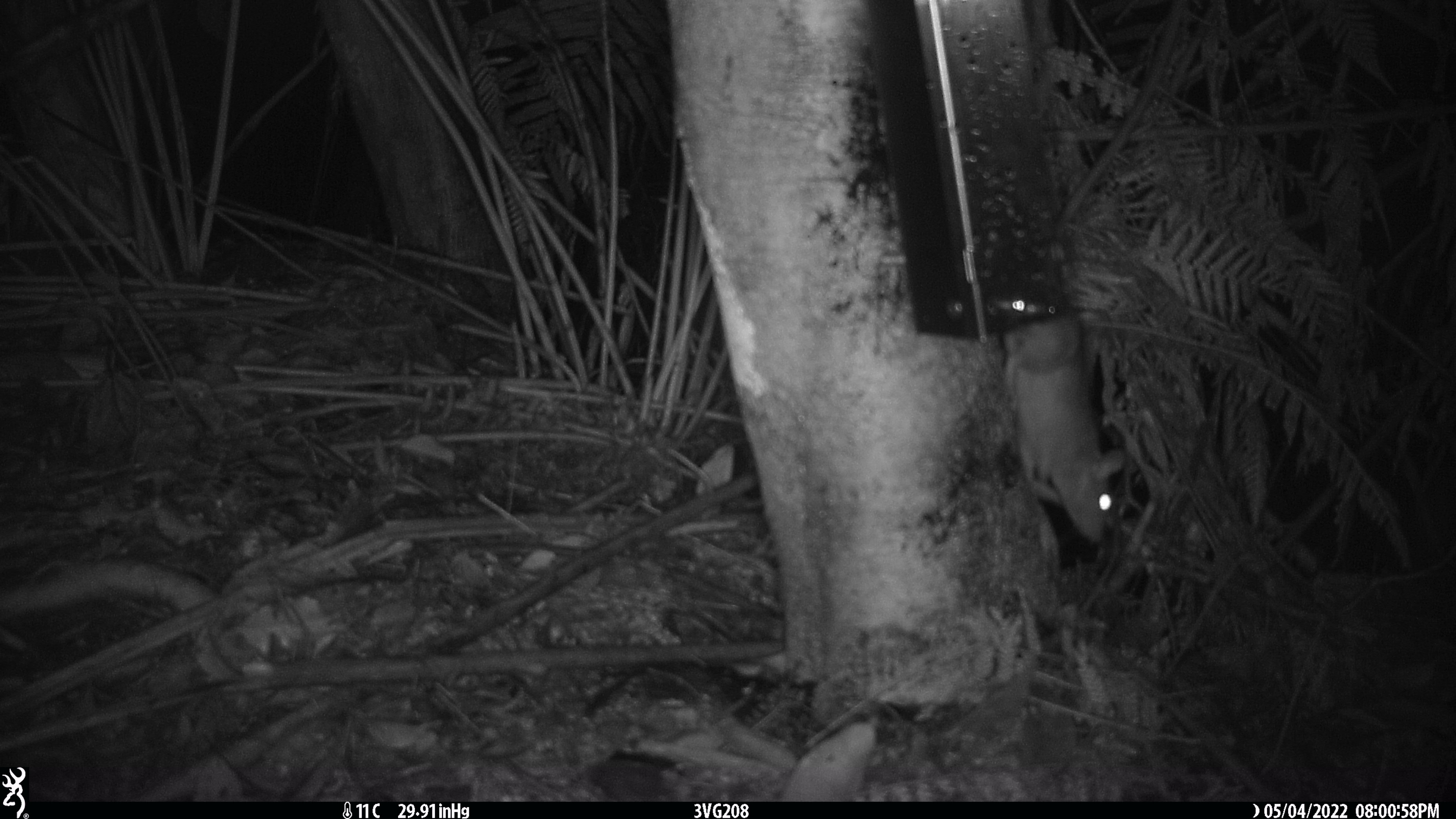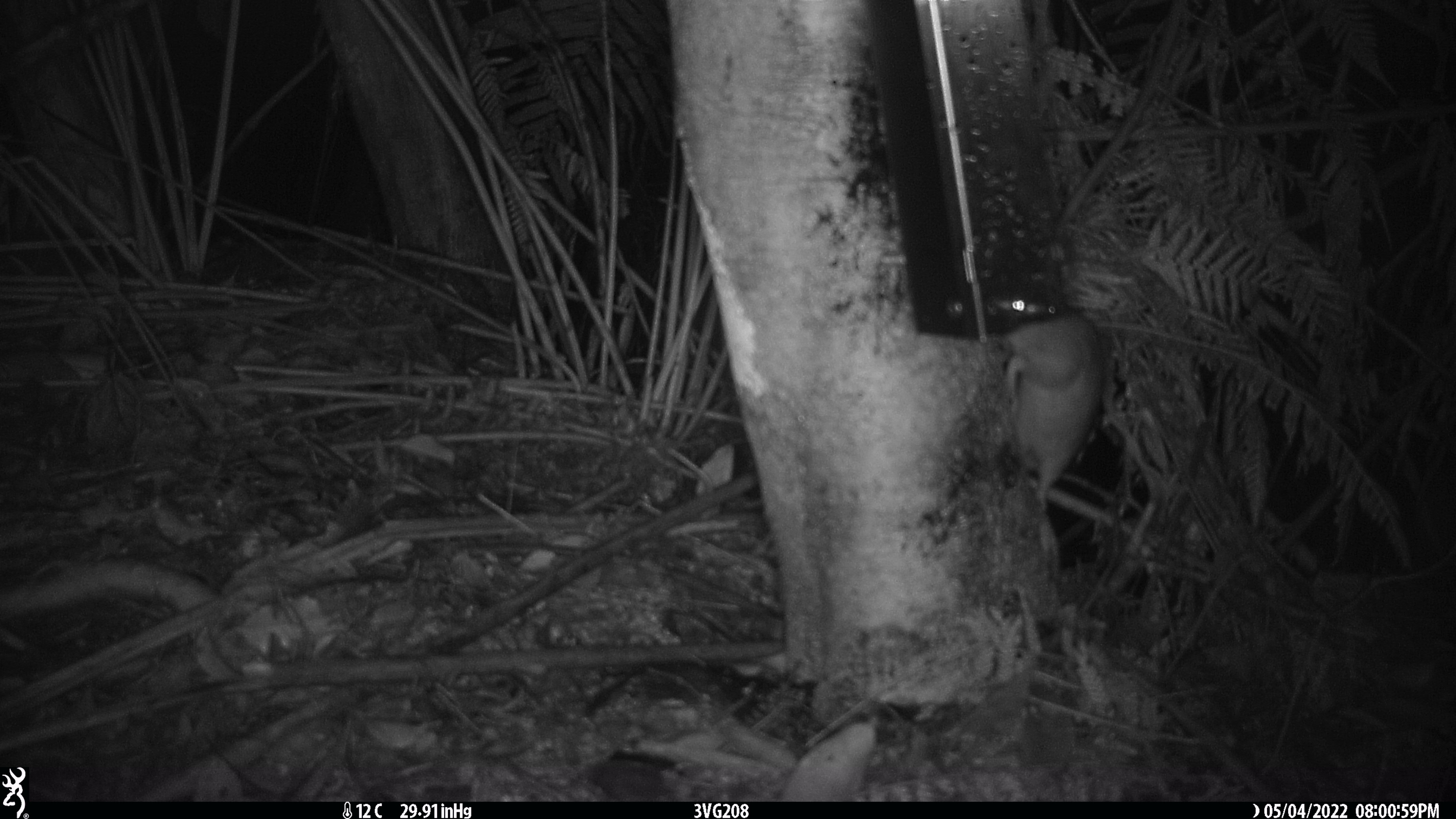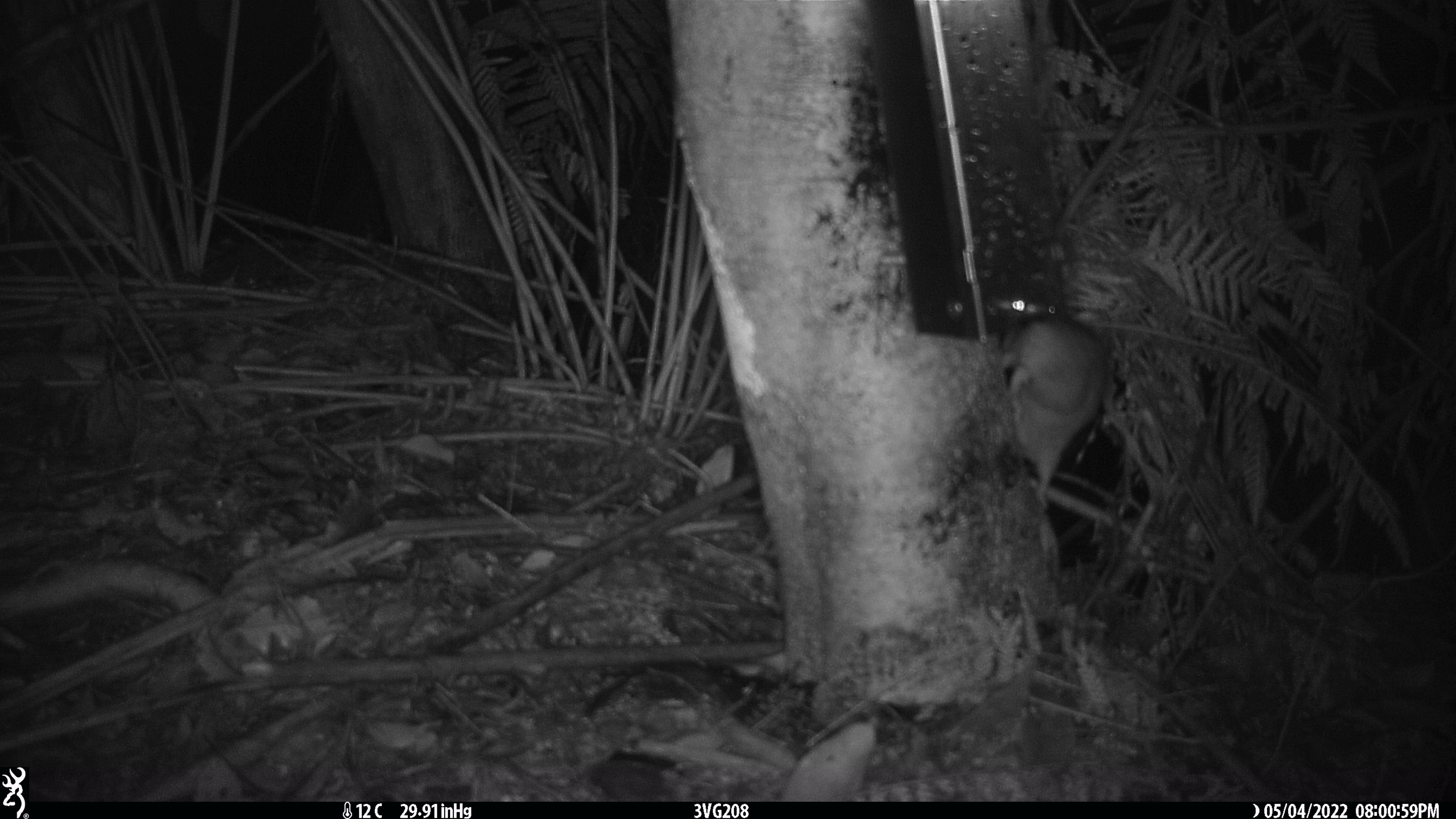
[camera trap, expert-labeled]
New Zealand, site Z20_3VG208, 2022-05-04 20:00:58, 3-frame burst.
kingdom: Animalia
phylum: Chordata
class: Mammalia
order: Rodentia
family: Muridae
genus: Rattus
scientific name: Rattus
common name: rat